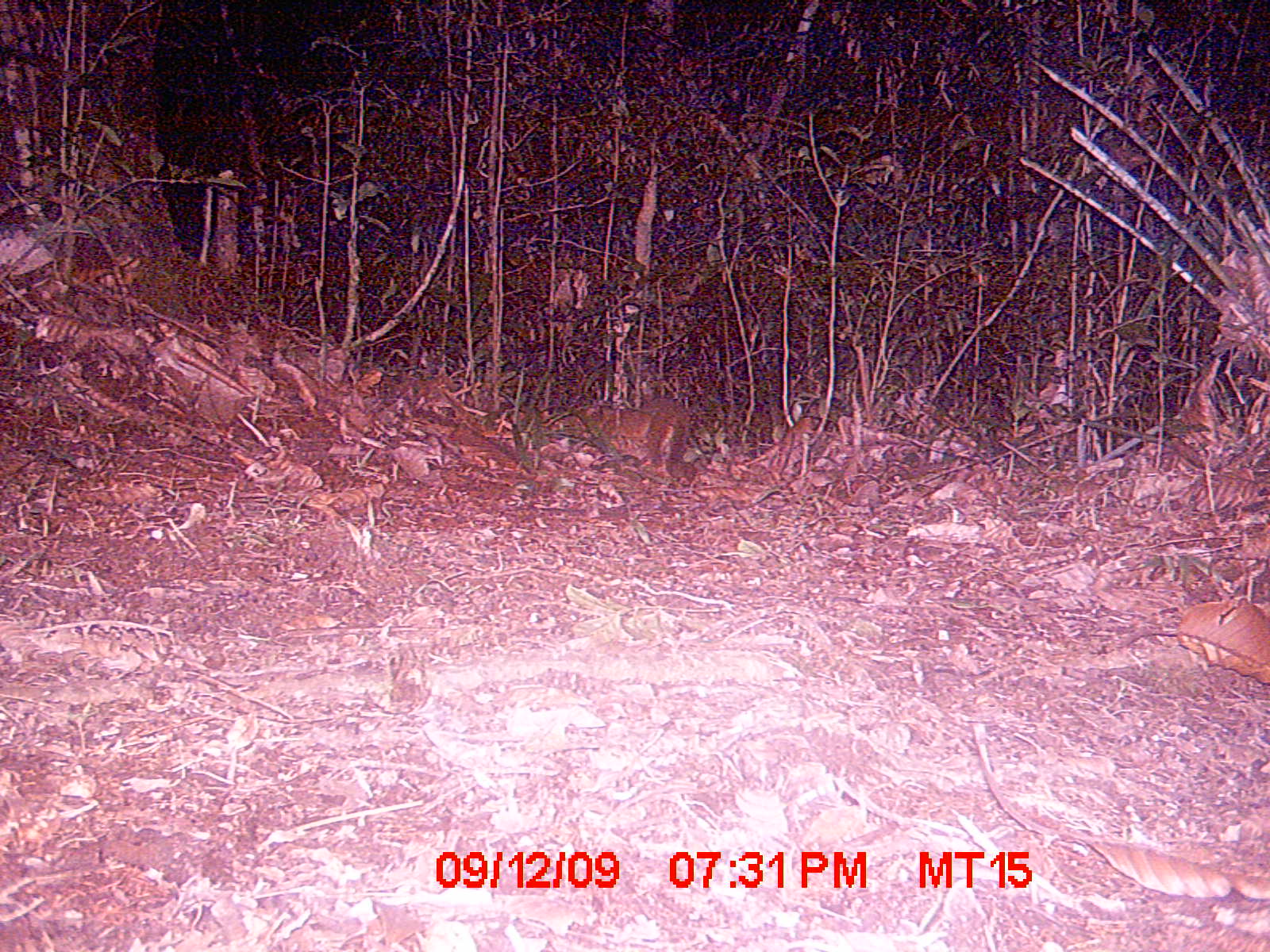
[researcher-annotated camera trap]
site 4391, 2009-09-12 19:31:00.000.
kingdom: Animalia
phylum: Chordata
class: Mammalia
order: Carnivora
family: Eupleridae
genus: Cryptoprocta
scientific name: Cryptoprocta ferox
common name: fossa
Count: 1.